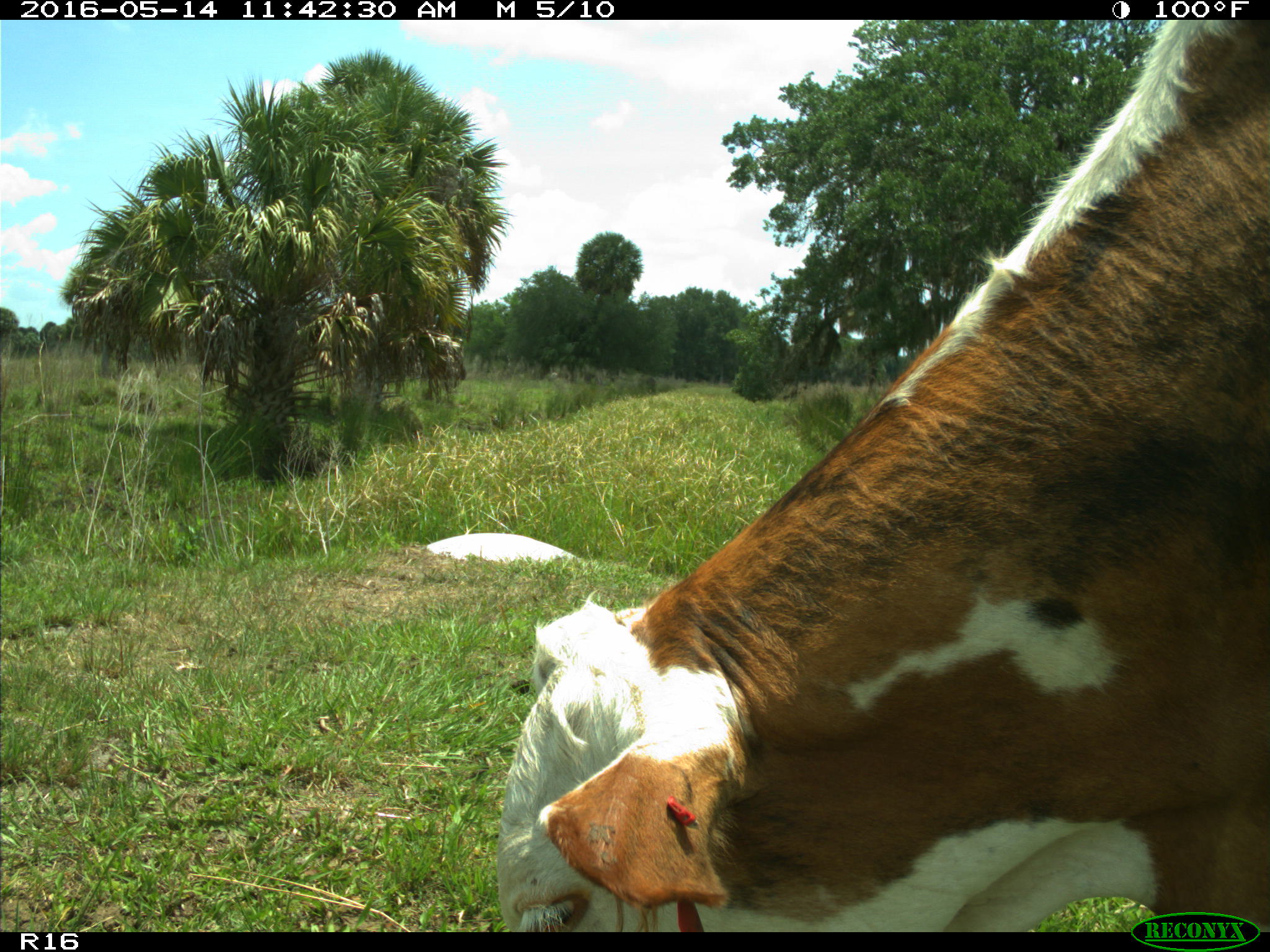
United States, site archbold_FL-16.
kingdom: Animalia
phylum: Chordata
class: Mammalia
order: Artiodactyla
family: Bovidae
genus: Bos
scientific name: Bos taurus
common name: domestic cow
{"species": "Bos taurus (domestic cow)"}